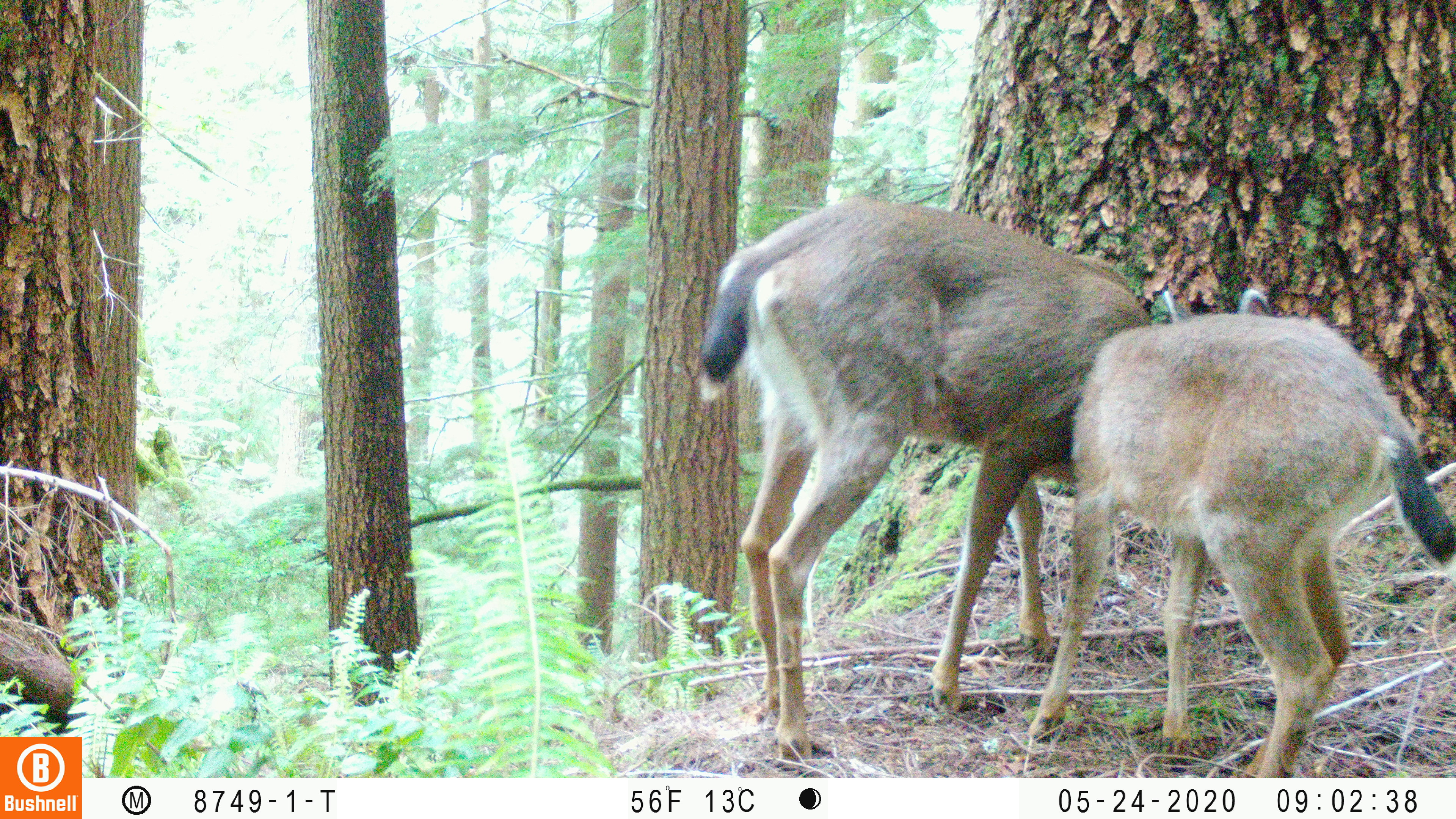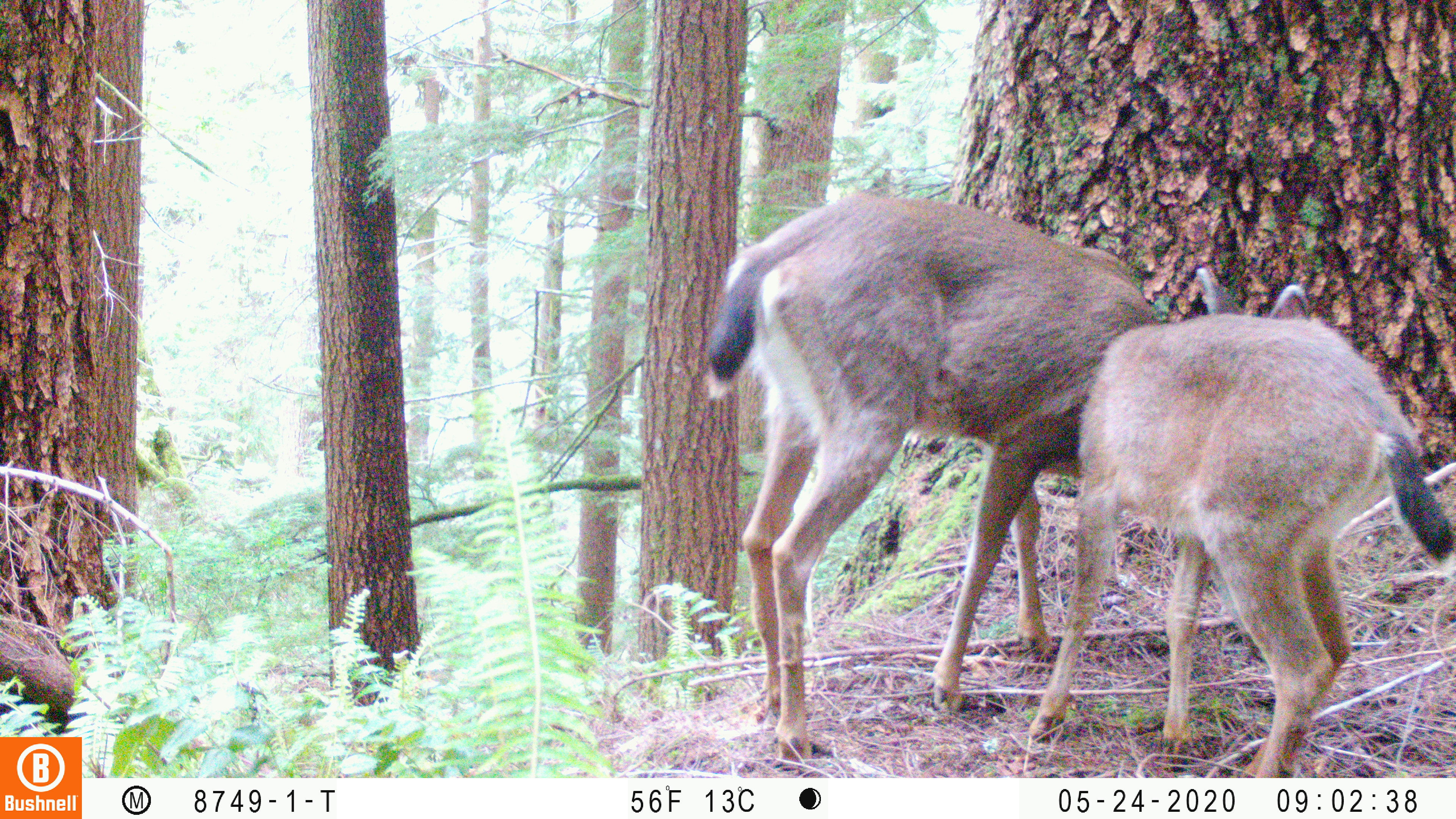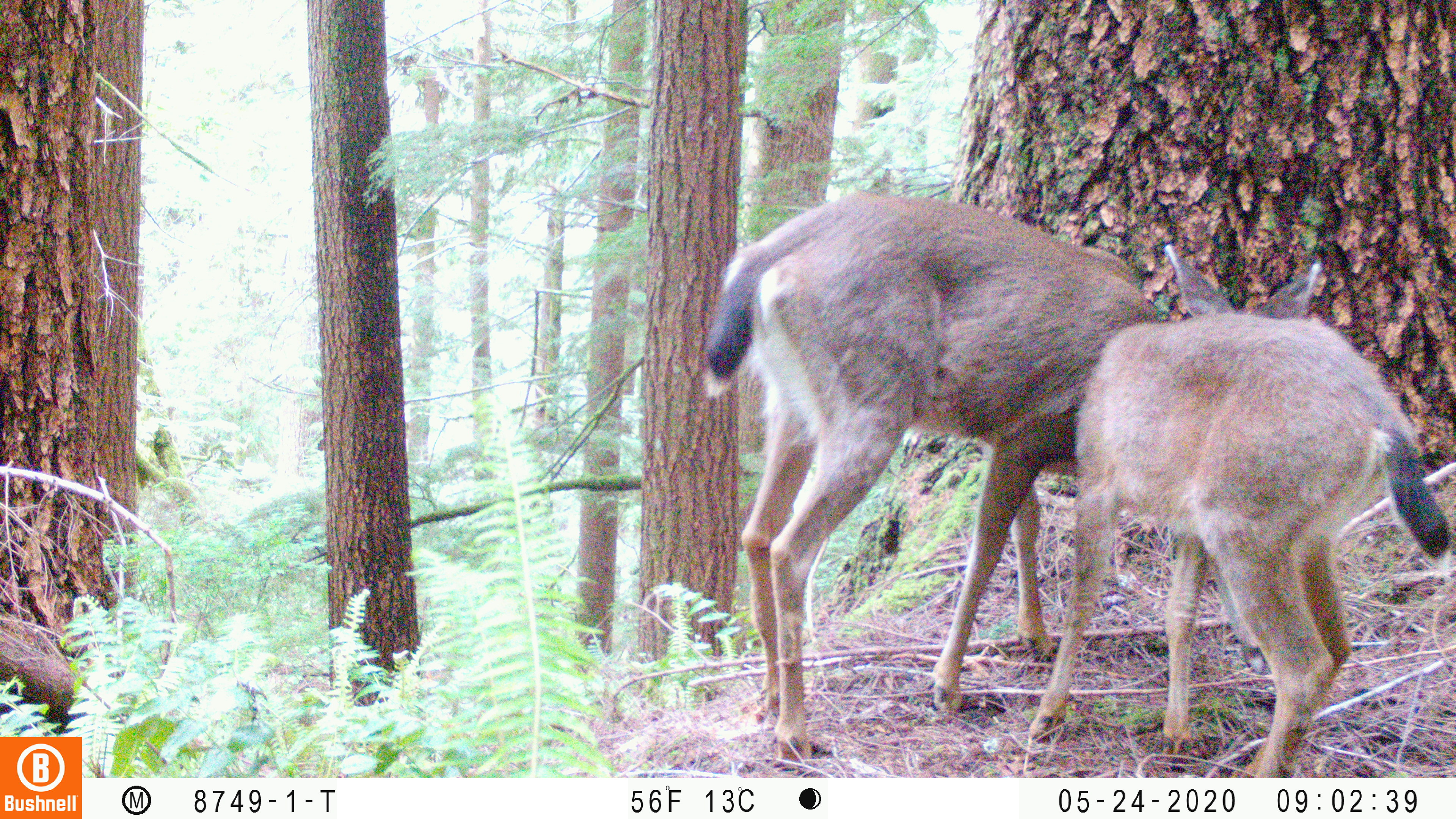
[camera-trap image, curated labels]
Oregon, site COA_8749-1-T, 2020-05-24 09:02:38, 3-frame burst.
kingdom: Animalia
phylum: Chordata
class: Mammalia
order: Artiodactyla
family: Cervidae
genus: Odocoileus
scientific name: Odocoileus hemionus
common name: black-tailed deer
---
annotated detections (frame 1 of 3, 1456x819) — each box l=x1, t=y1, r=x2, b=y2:
black-tailed deer: l=677, t=181, r=1447, b=757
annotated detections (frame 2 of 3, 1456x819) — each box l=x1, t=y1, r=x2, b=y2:
black-tailed deer: l=694, t=181, r=1451, b=770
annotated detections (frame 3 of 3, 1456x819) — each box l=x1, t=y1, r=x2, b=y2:
black-tailed deer: l=698, t=181, r=1447, b=770